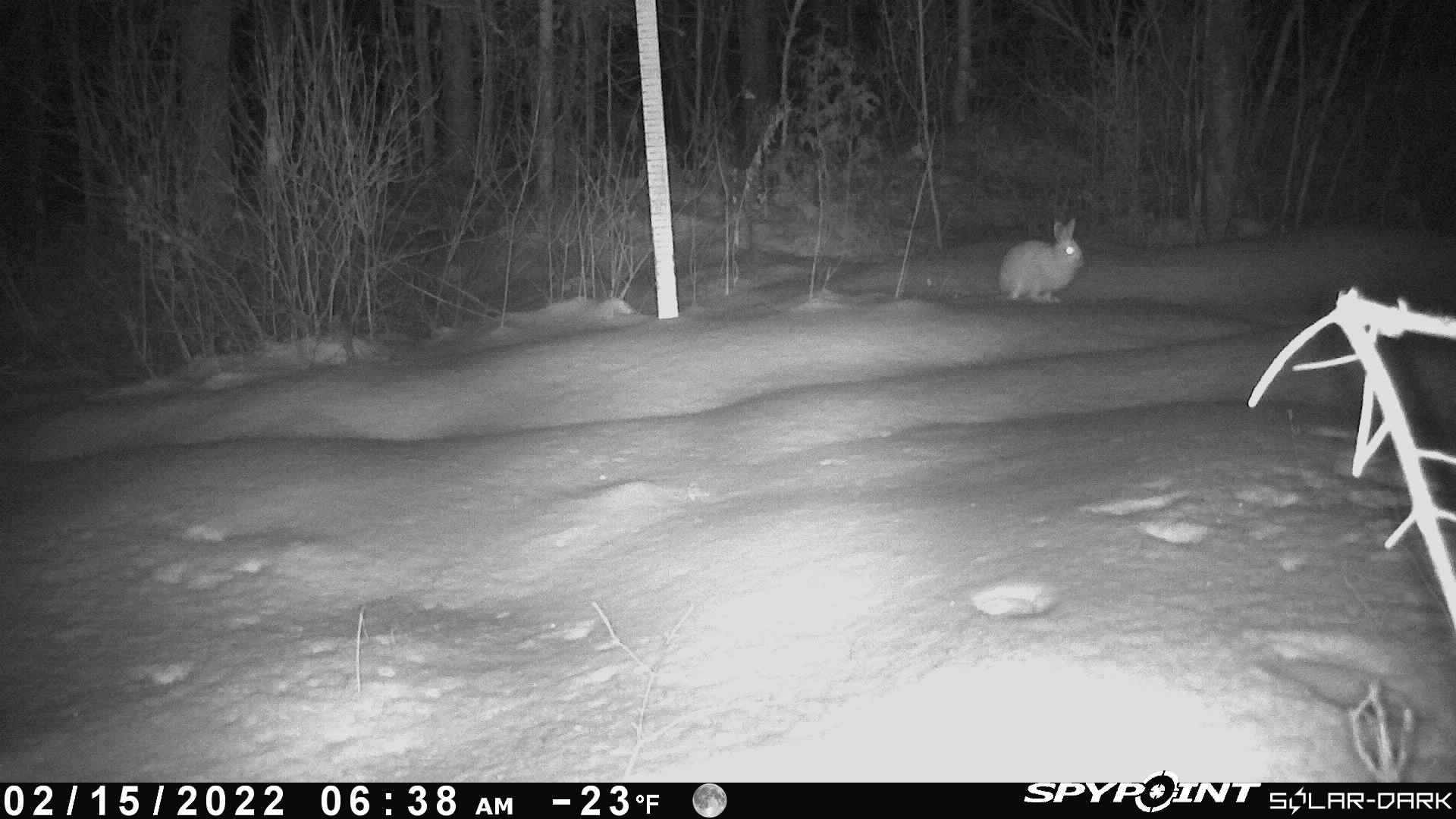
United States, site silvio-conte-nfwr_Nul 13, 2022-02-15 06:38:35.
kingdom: Animalia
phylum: Chordata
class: Mammalia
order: Lagomorpha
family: Leporidae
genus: Lepus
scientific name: Lepus americanus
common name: snowshoe hare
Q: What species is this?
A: Snowshoe hare (Lepus americanus).